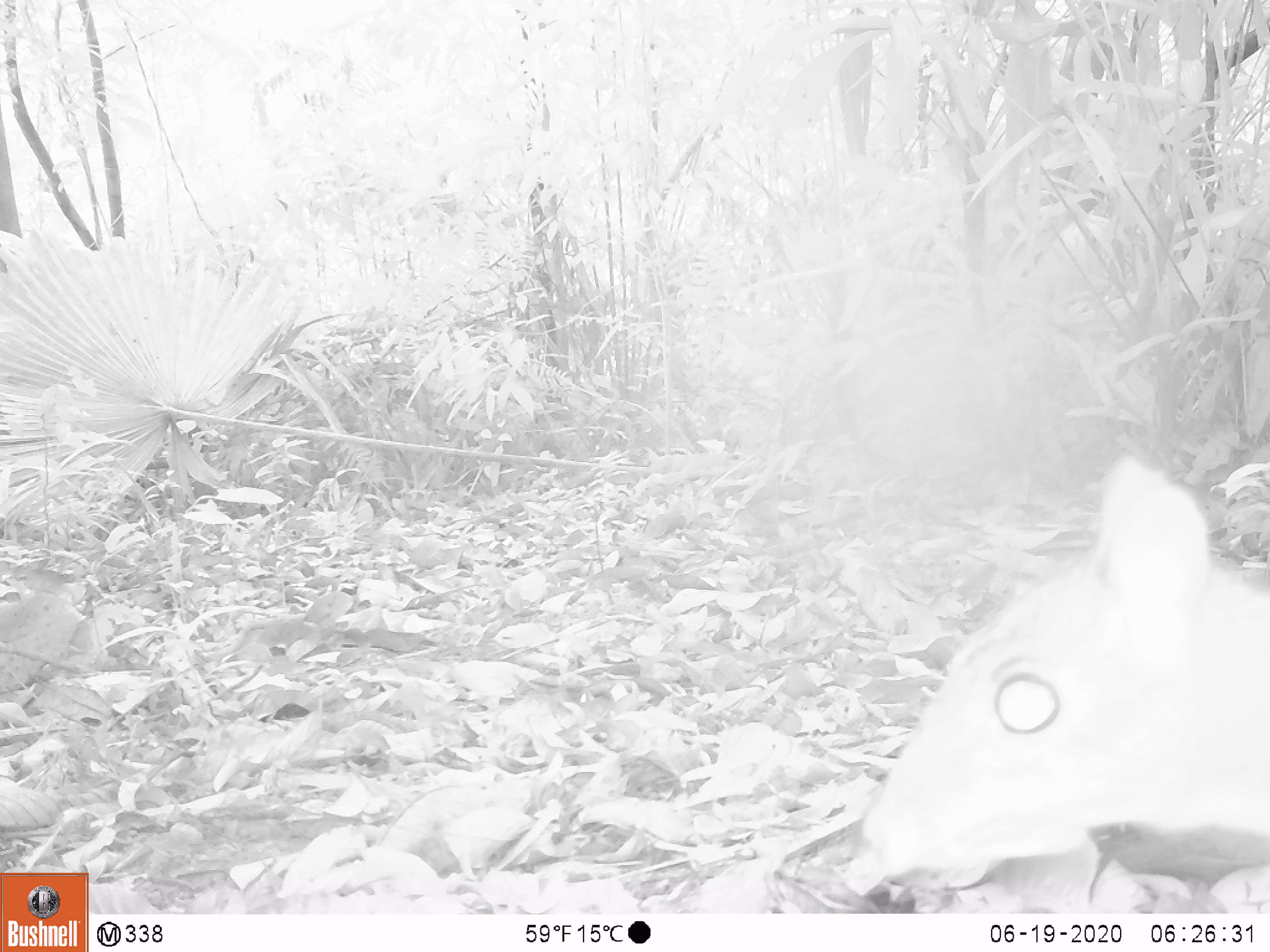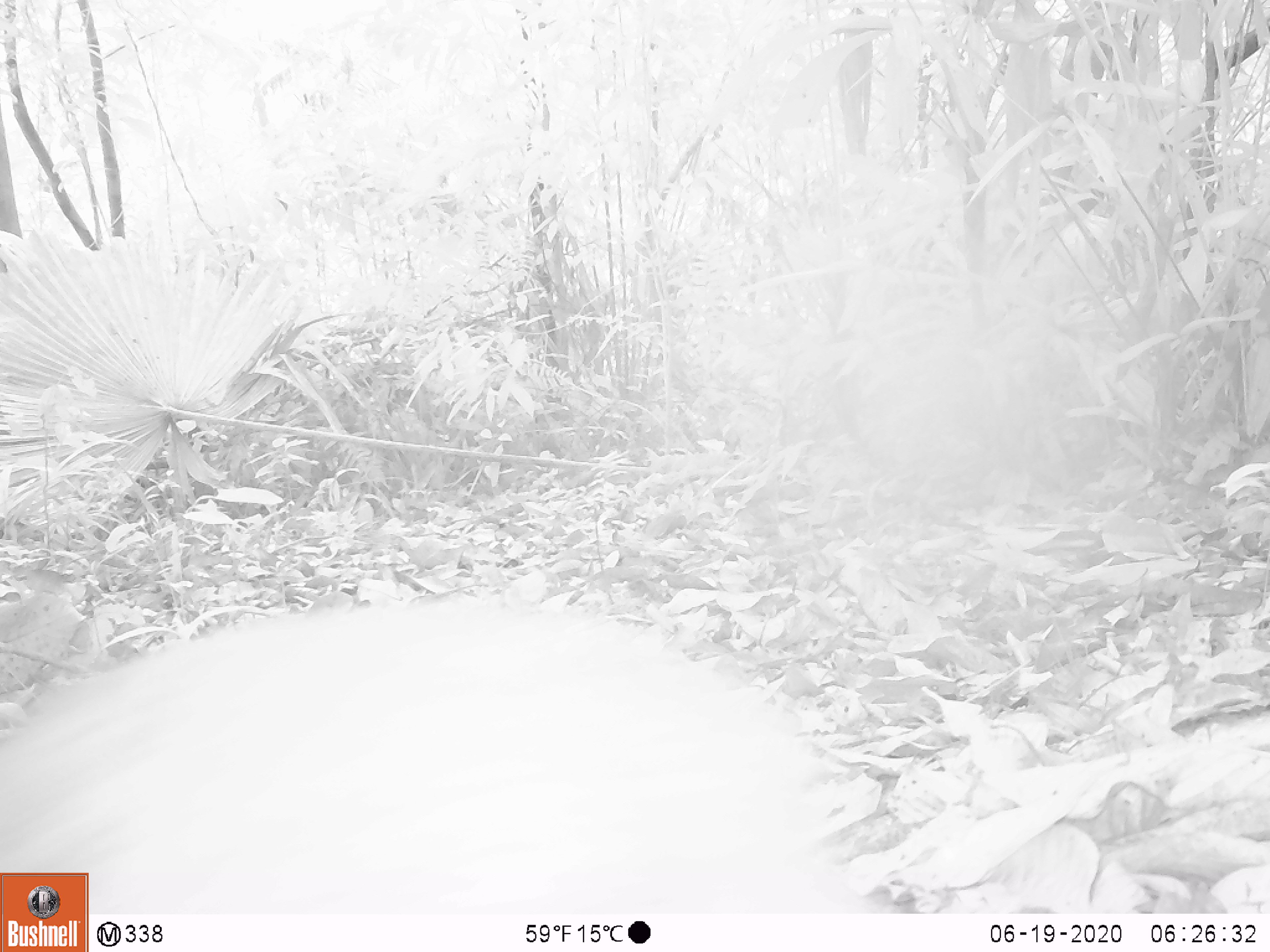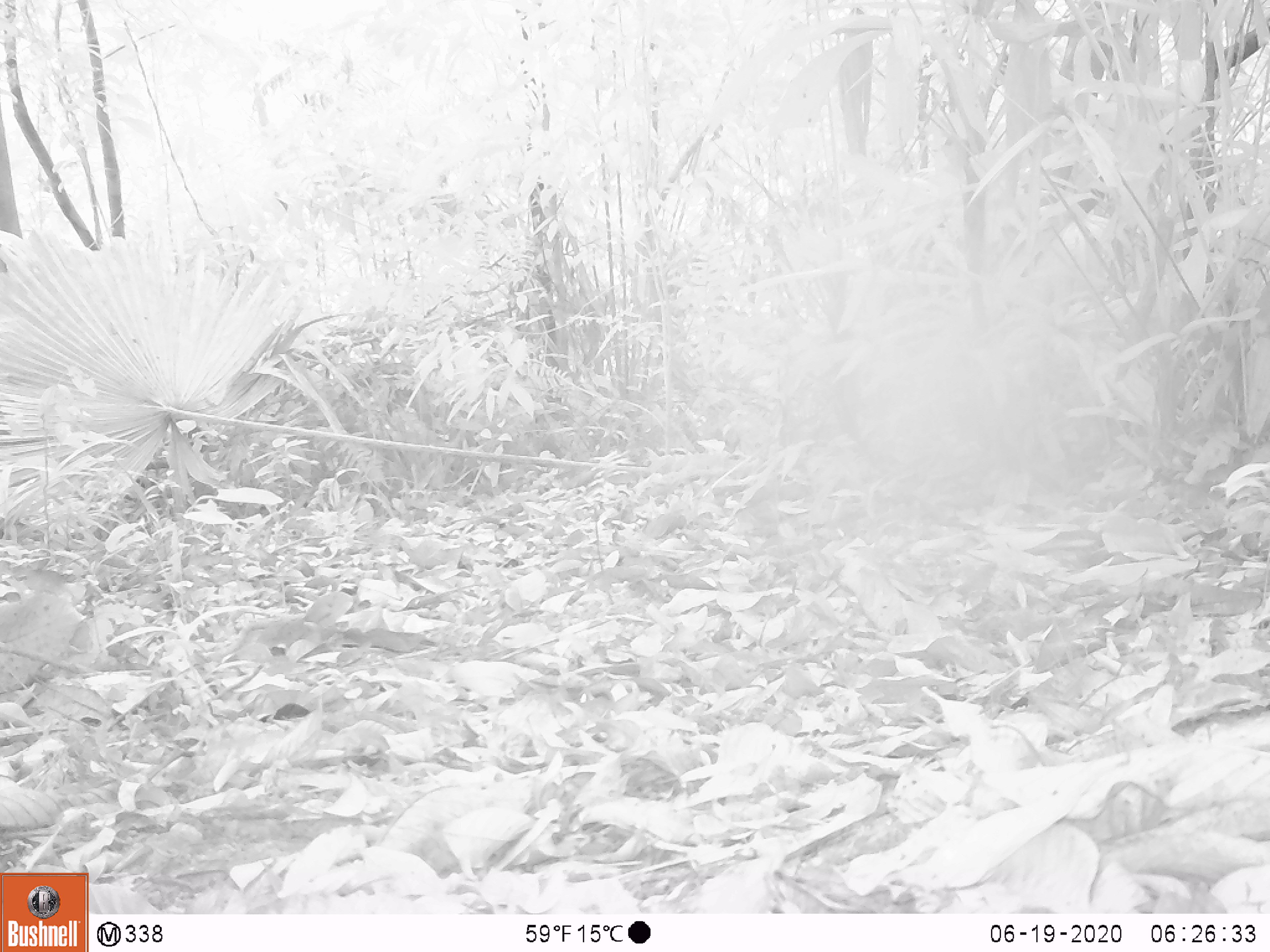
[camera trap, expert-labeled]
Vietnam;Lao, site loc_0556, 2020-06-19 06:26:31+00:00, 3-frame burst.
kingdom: Animalia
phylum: Chordata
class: Mammalia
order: Artiodactyla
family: Tragulidae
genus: Moschiola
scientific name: Moschiola meminna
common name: chevrotain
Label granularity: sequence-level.